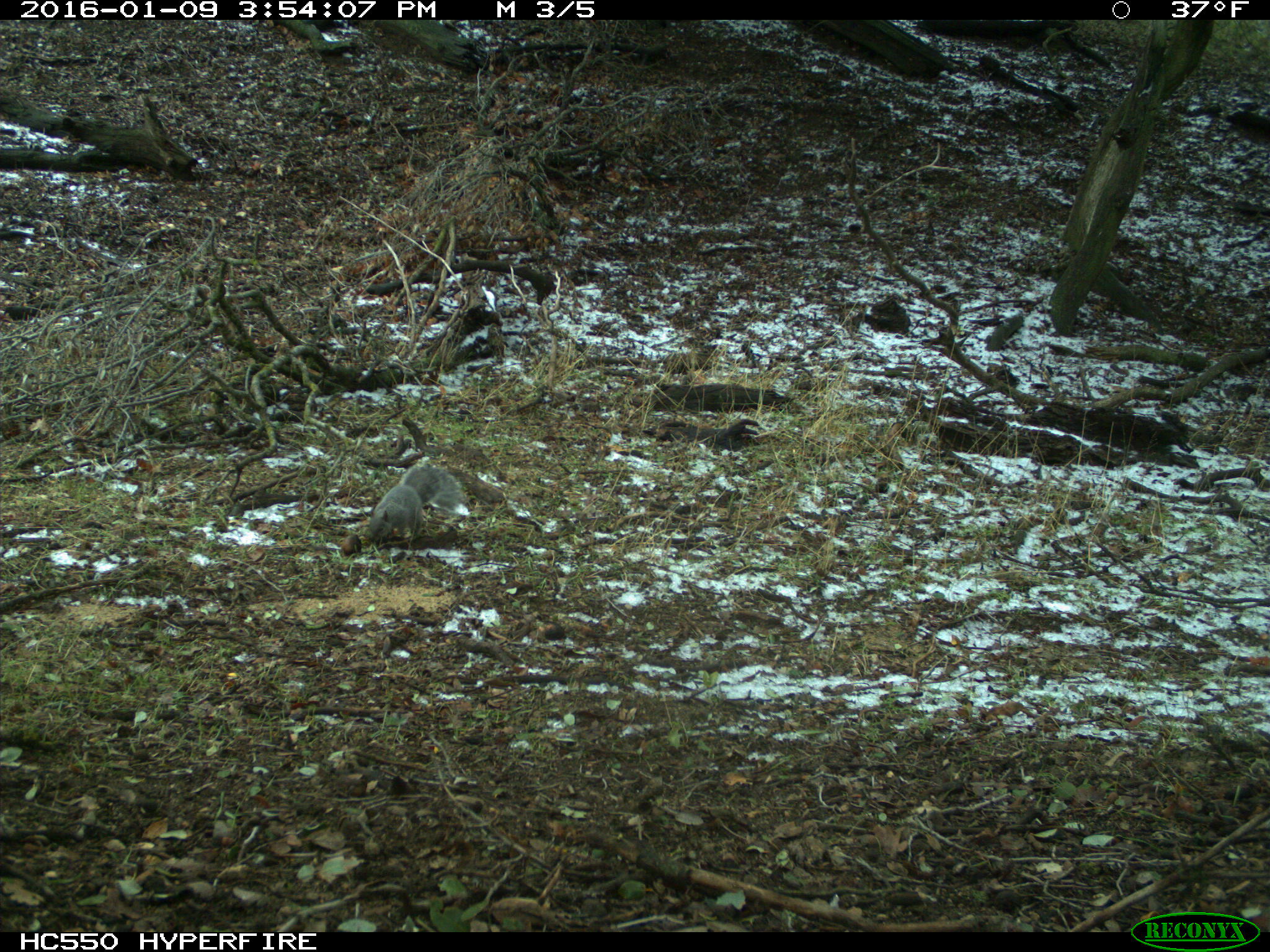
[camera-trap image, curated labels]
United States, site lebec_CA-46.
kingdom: Animalia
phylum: Chordata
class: Mammalia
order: Rodentia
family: Sciuridae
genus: Sciurus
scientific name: Sciurus carolinensis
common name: eastern gray squirrel